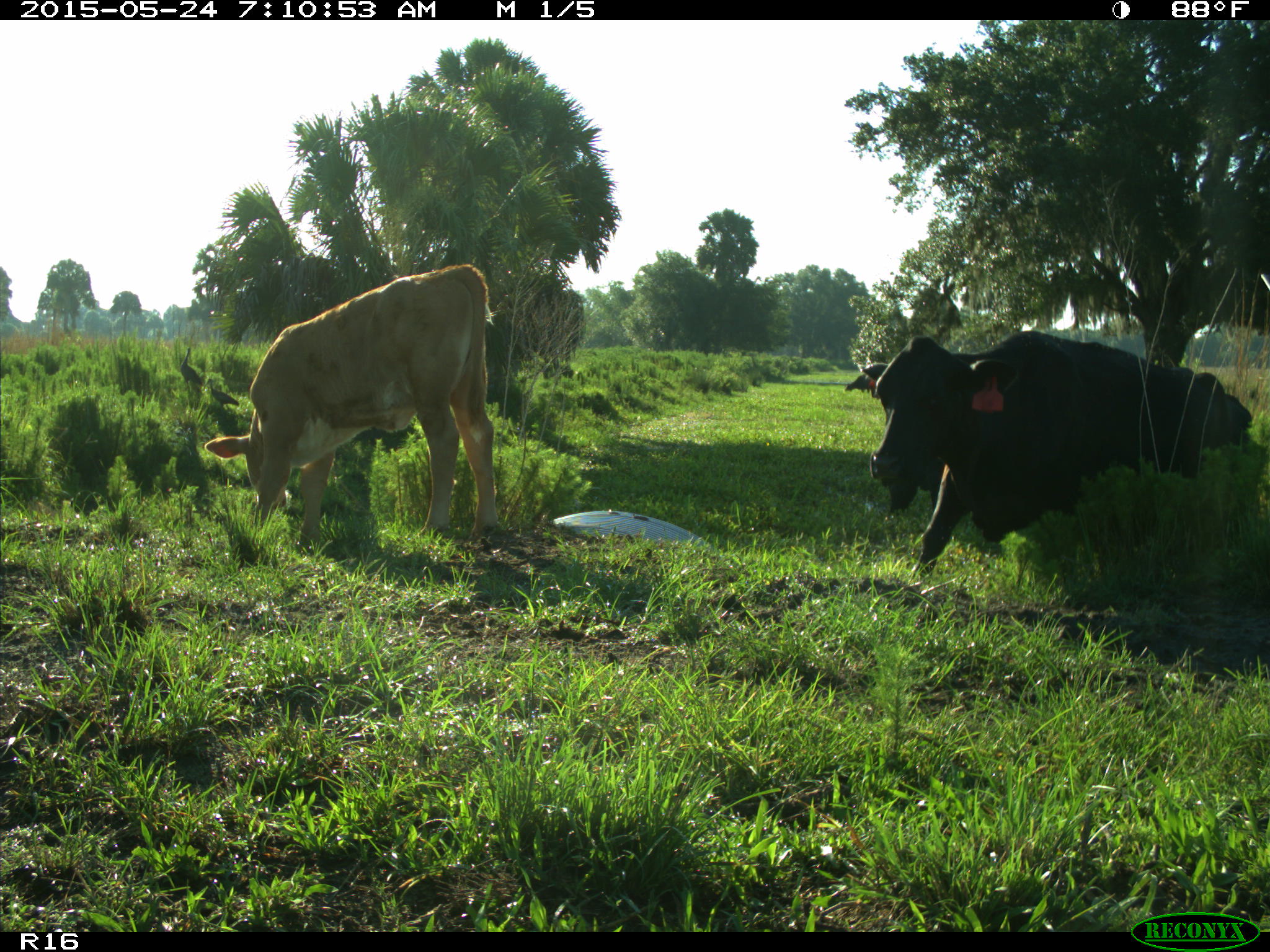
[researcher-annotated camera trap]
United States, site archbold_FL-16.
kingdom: Animalia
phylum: Chordata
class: Mammalia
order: Artiodactyla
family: Bovidae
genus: Bos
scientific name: Bos taurus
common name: domestic cow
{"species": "Bos taurus (domestic cow)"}